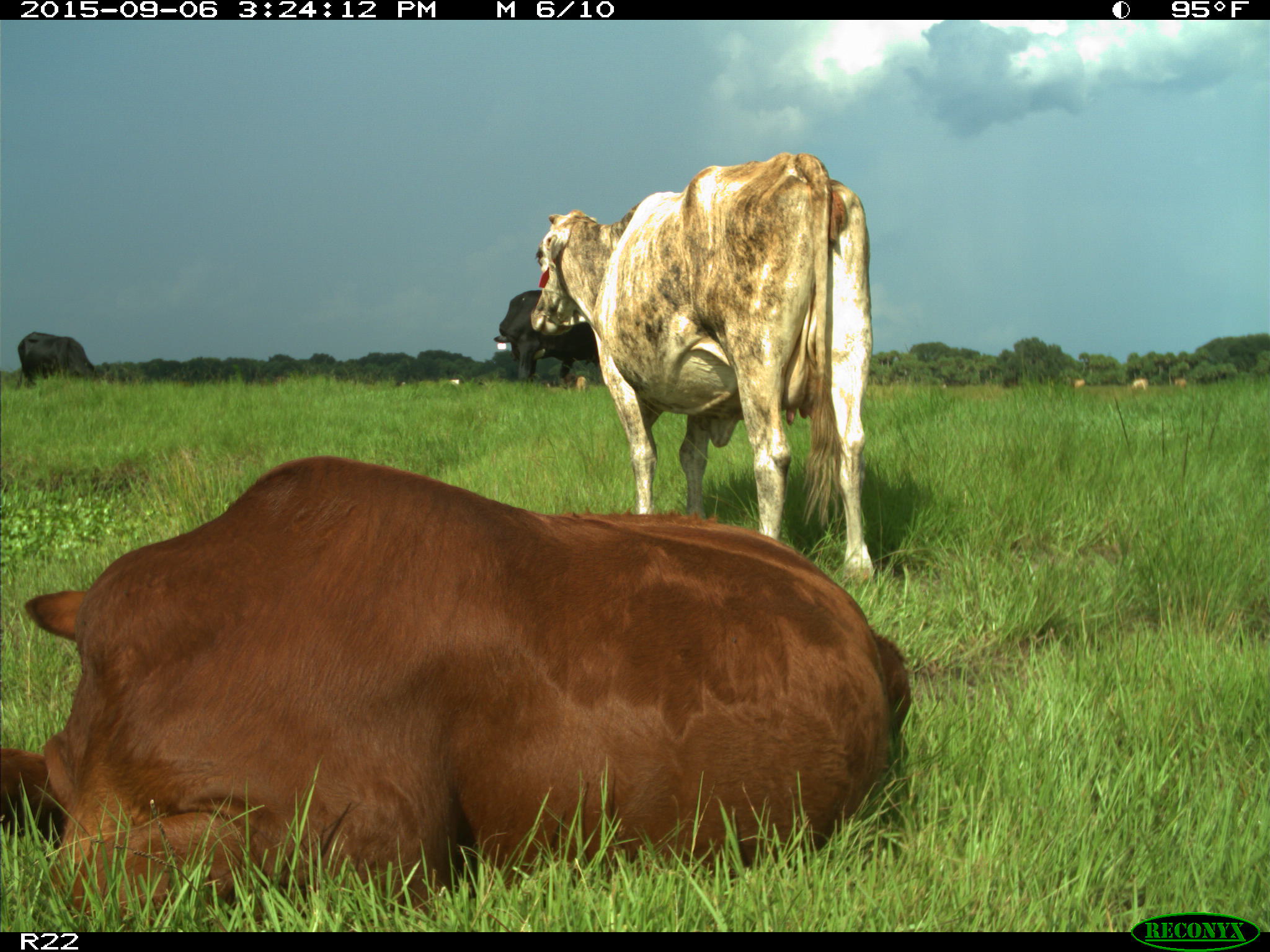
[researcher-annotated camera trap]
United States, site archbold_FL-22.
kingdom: Animalia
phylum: Chordata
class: Mammalia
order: Artiodactyla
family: Bovidae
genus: Bos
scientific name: Bos taurus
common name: domestic cow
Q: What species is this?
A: Bos taurus (domestic cow).